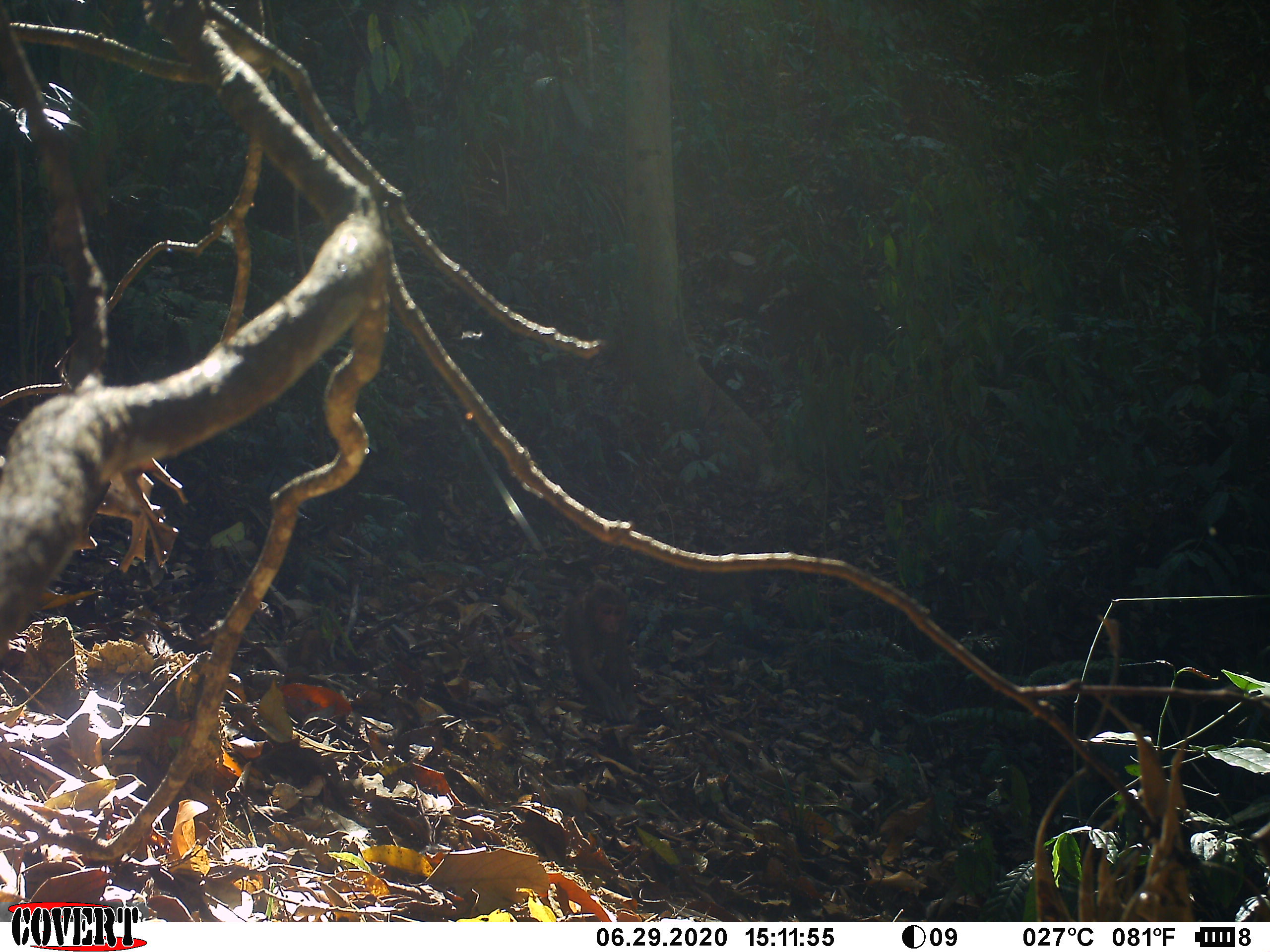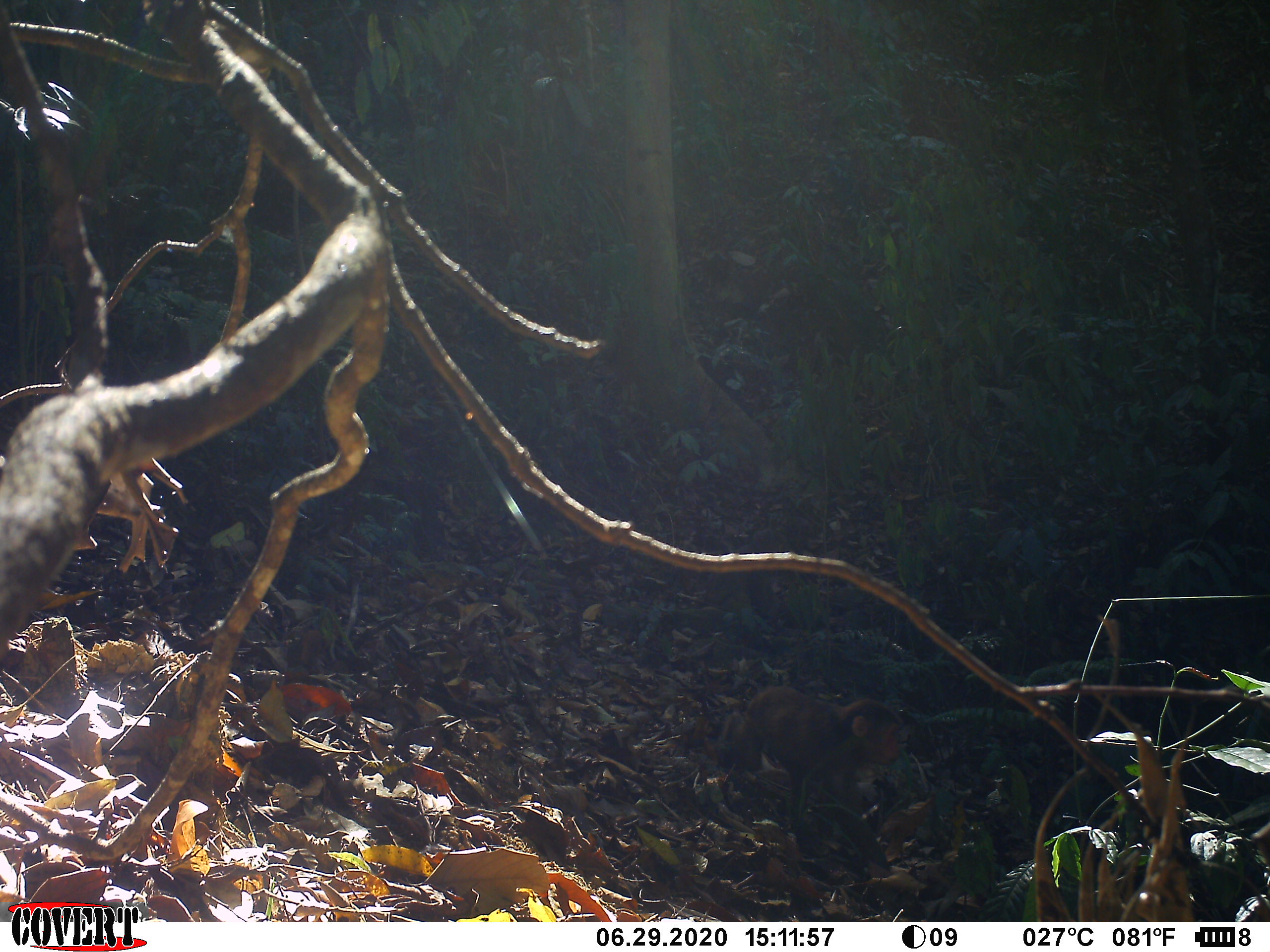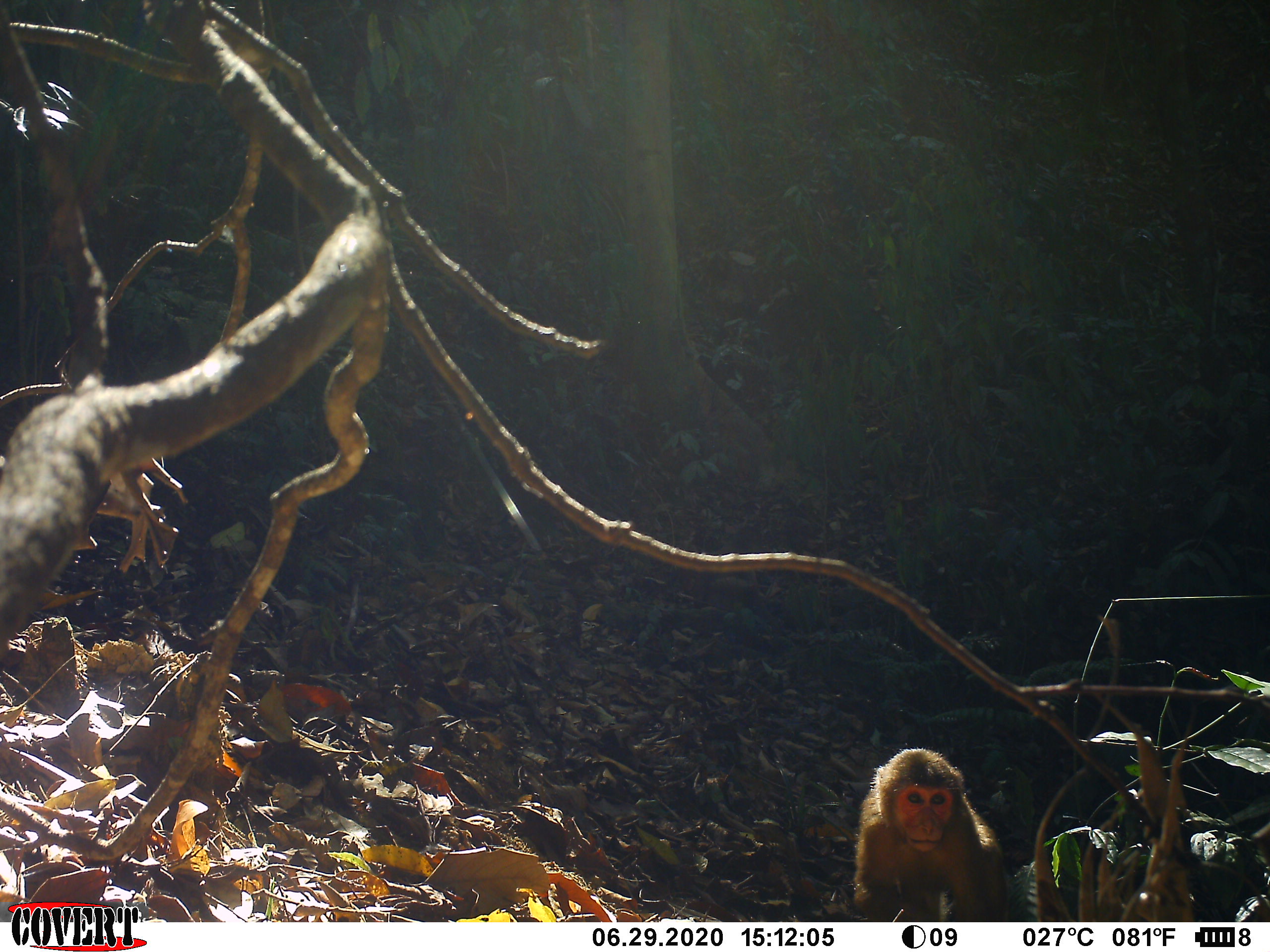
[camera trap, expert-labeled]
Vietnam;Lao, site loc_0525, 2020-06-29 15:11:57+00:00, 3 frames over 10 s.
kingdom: Animalia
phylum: Chordata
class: Mammalia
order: Primates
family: Cercopithecidae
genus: Macaca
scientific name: Macaca arctoides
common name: stump-tailed macaque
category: stump tailed macaque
Stump tailed macaque (stump-tailed macaque) (Macaca arctoides). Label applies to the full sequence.